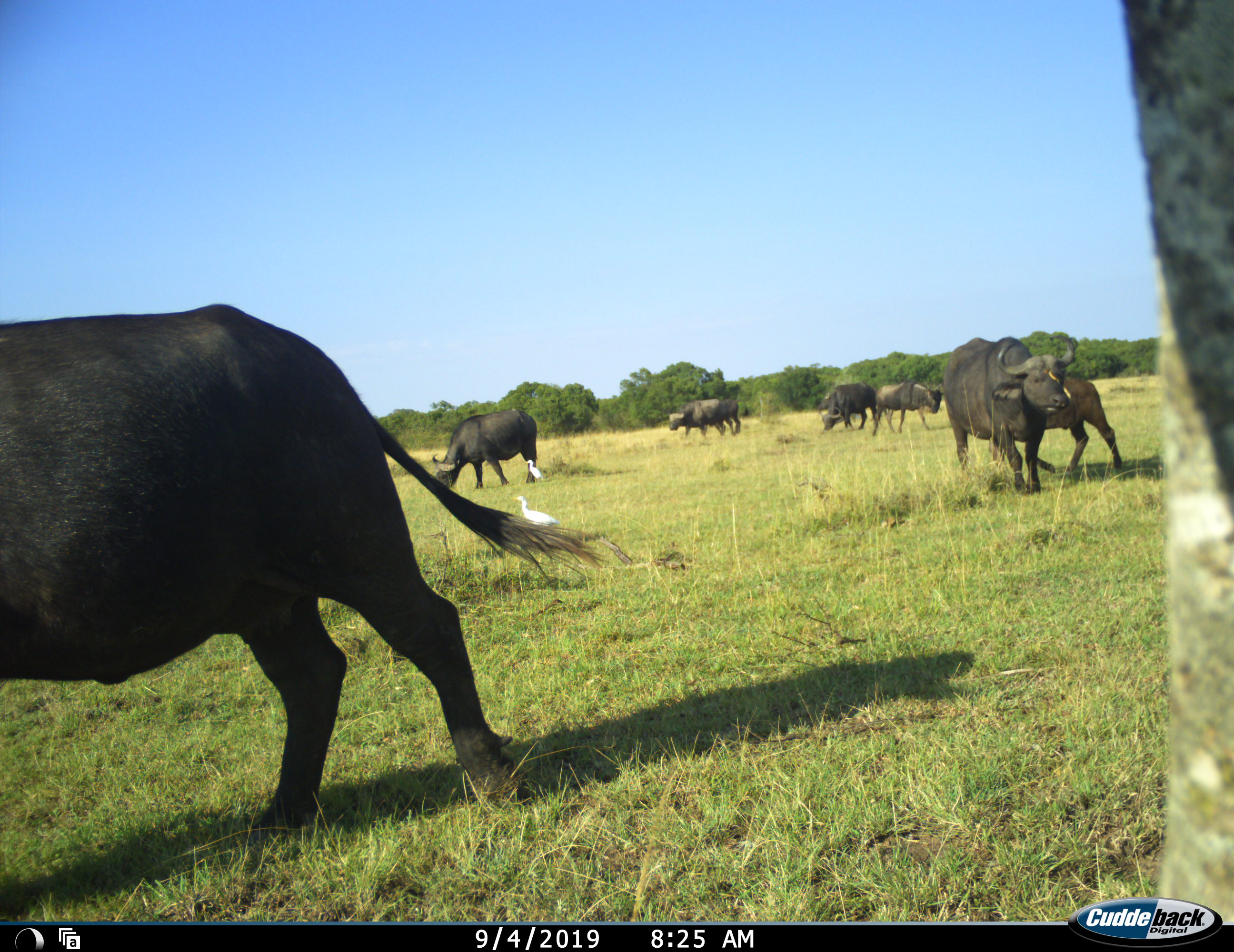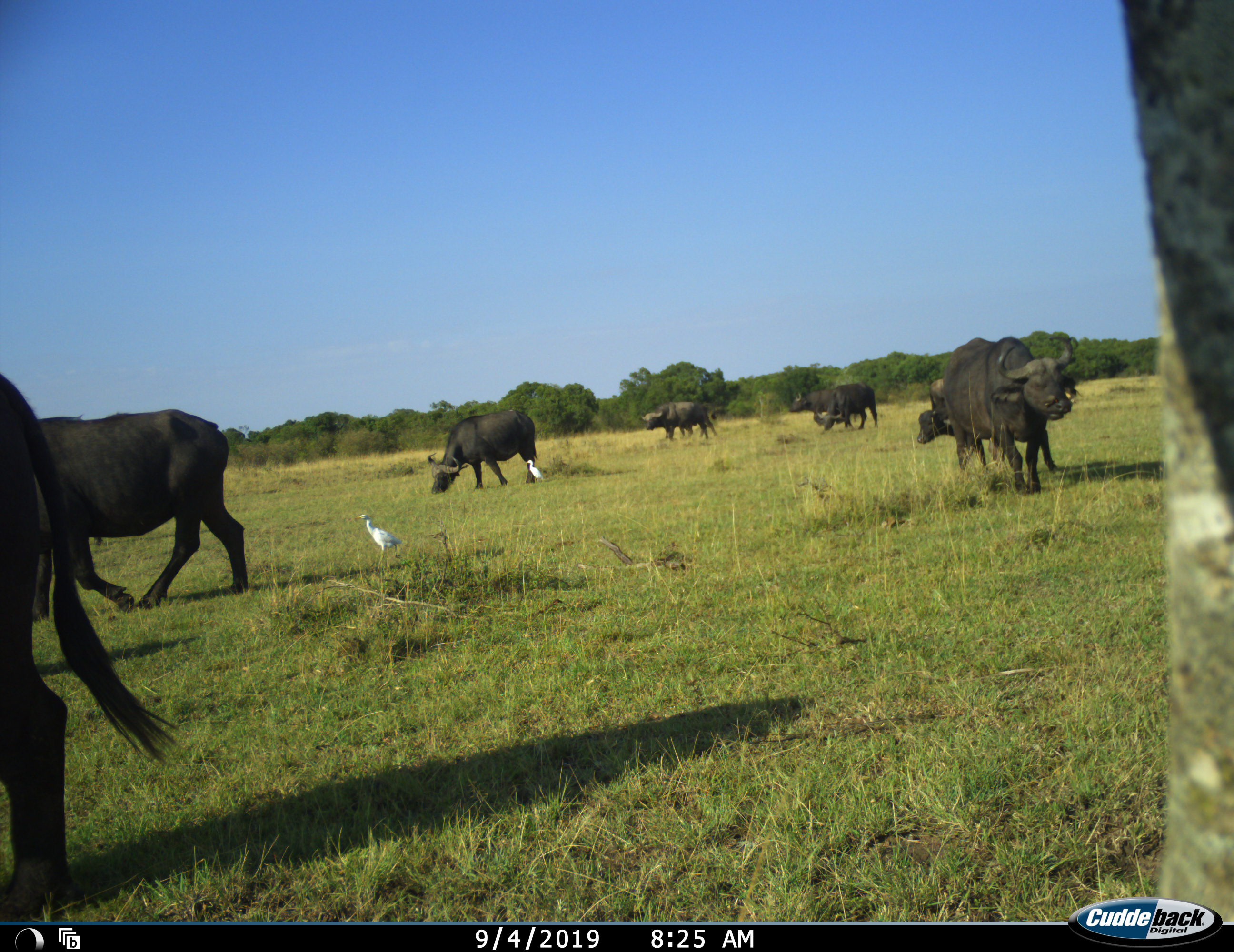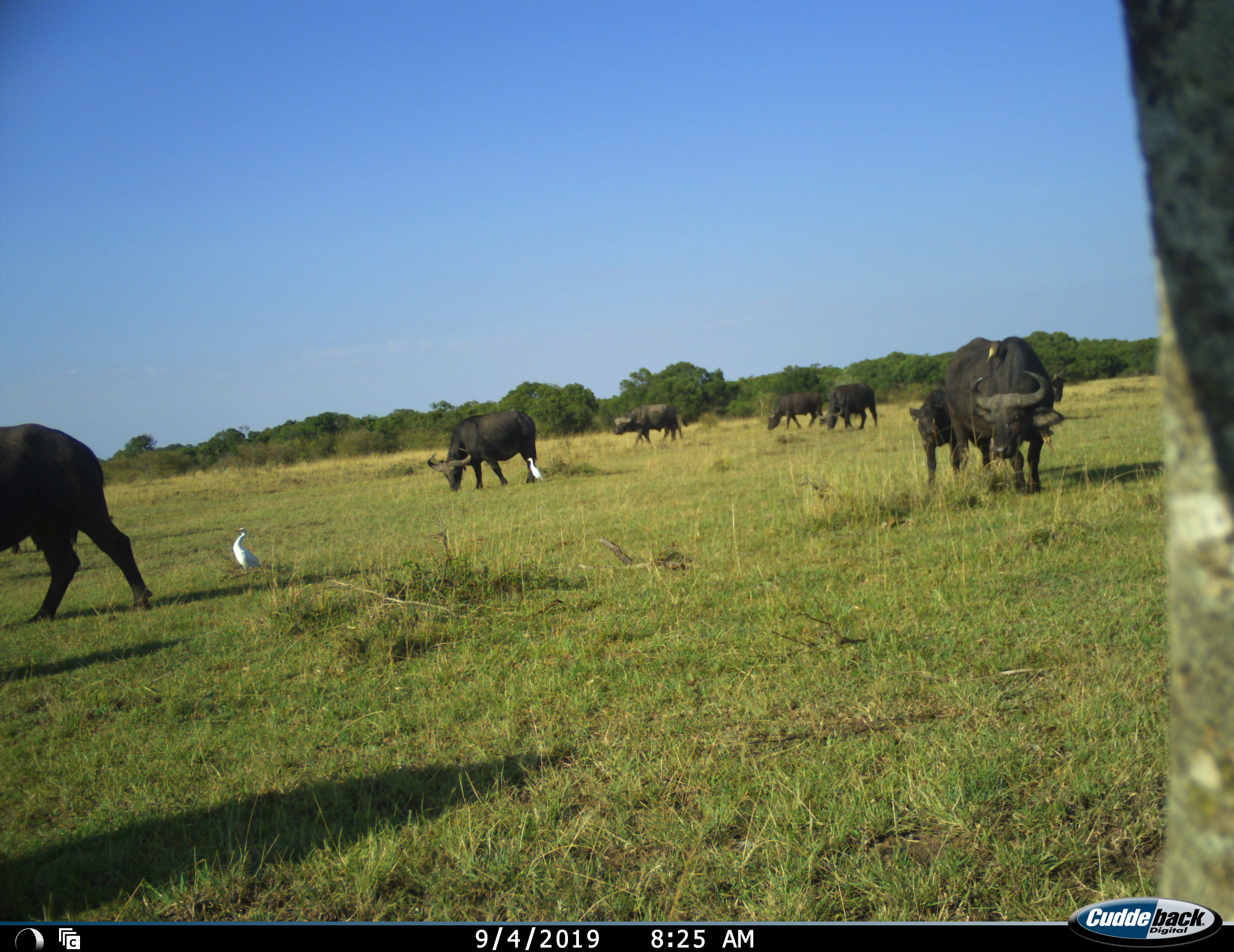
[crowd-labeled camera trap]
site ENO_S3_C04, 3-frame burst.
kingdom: Animalia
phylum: Chordata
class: Aves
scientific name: Aves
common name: bird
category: birdother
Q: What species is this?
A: Birdother (bird) (Aves).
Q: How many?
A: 2.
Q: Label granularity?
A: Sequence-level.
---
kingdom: Animalia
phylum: Chordata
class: Mammalia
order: Artiodactyla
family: Bovidae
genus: Syncerus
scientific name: Syncerus caffer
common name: african buffalo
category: buffalo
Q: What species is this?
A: Buffalo (african buffalo) (Syncerus caffer).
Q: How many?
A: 8.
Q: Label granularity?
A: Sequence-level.